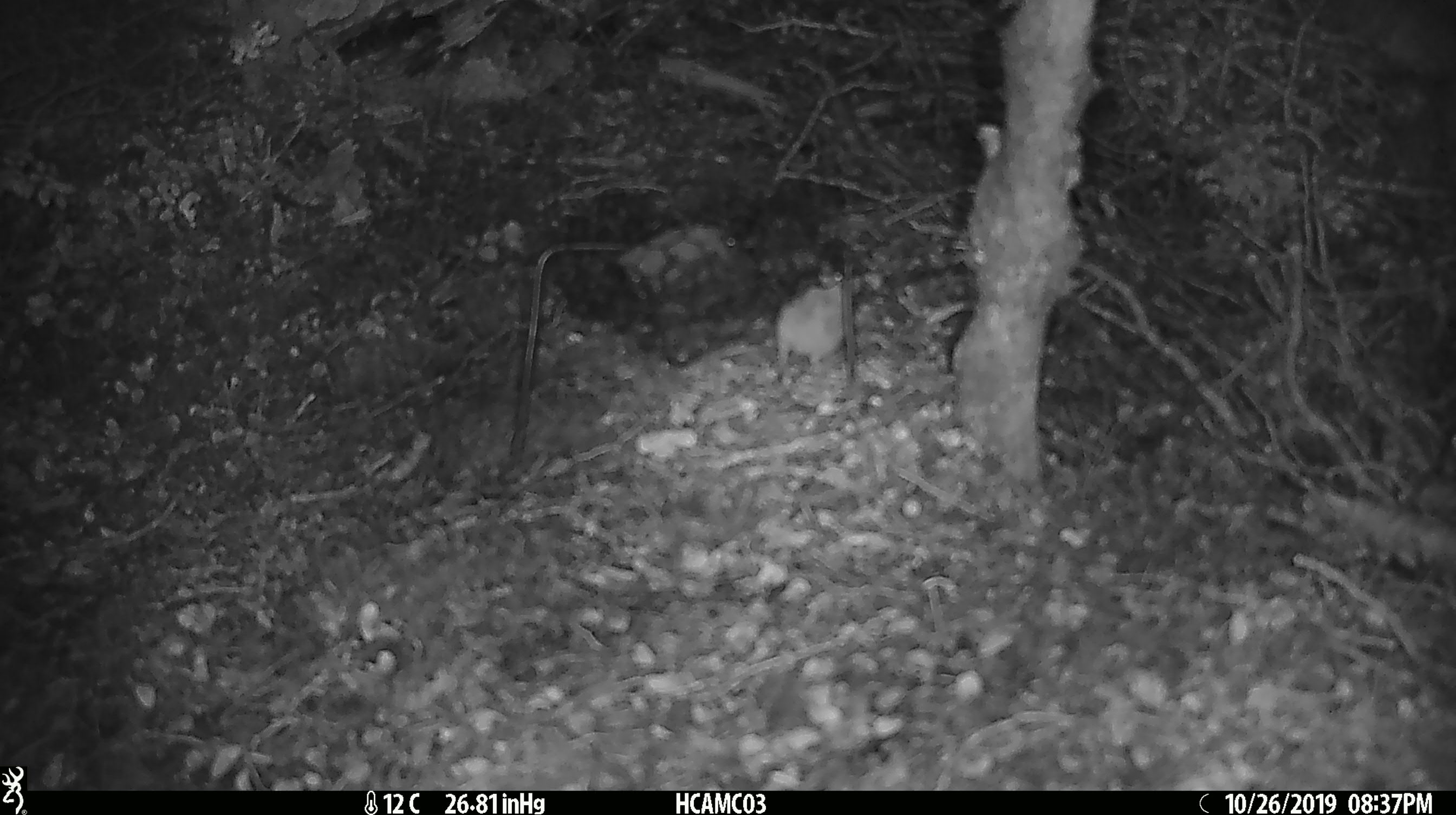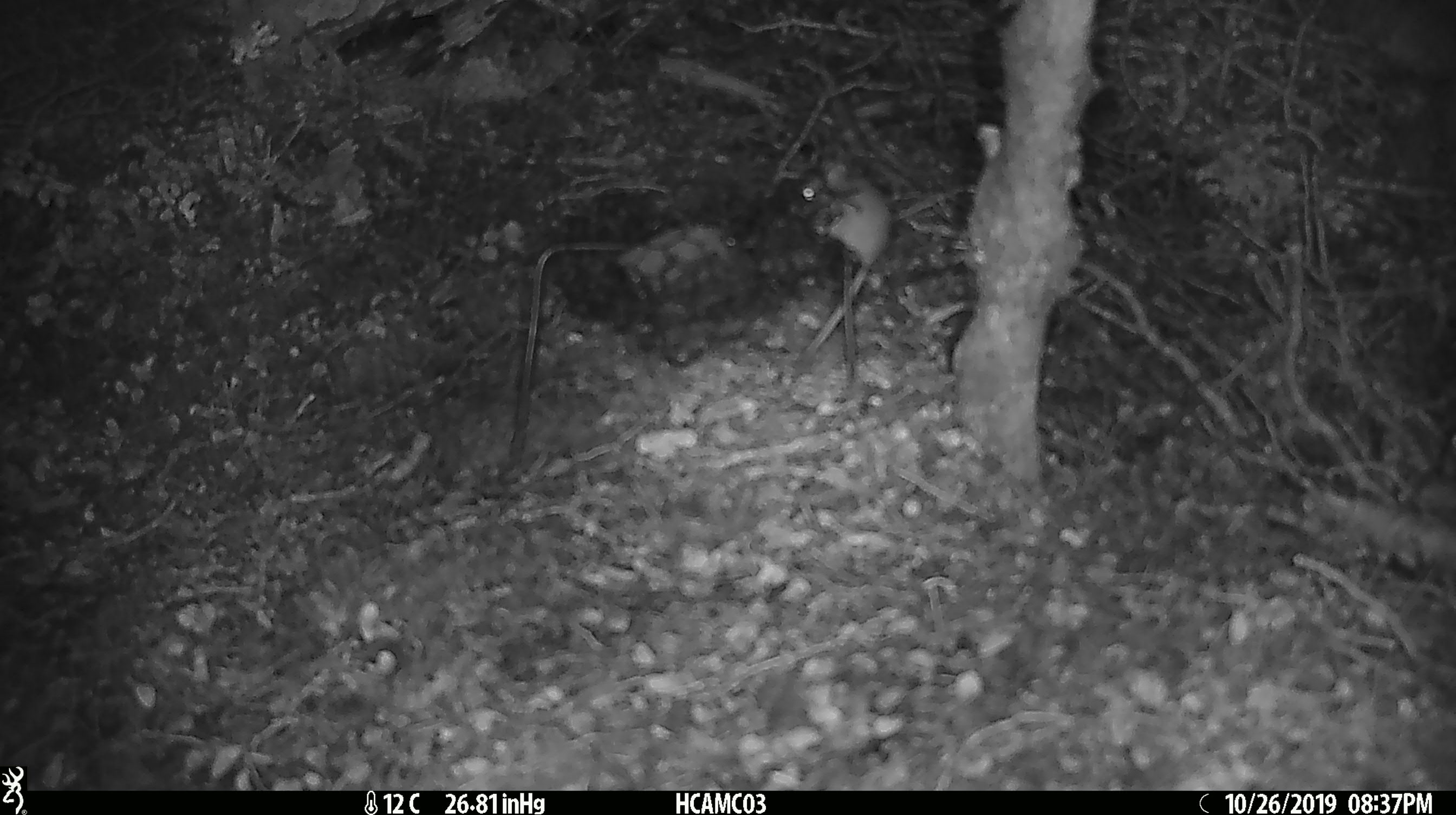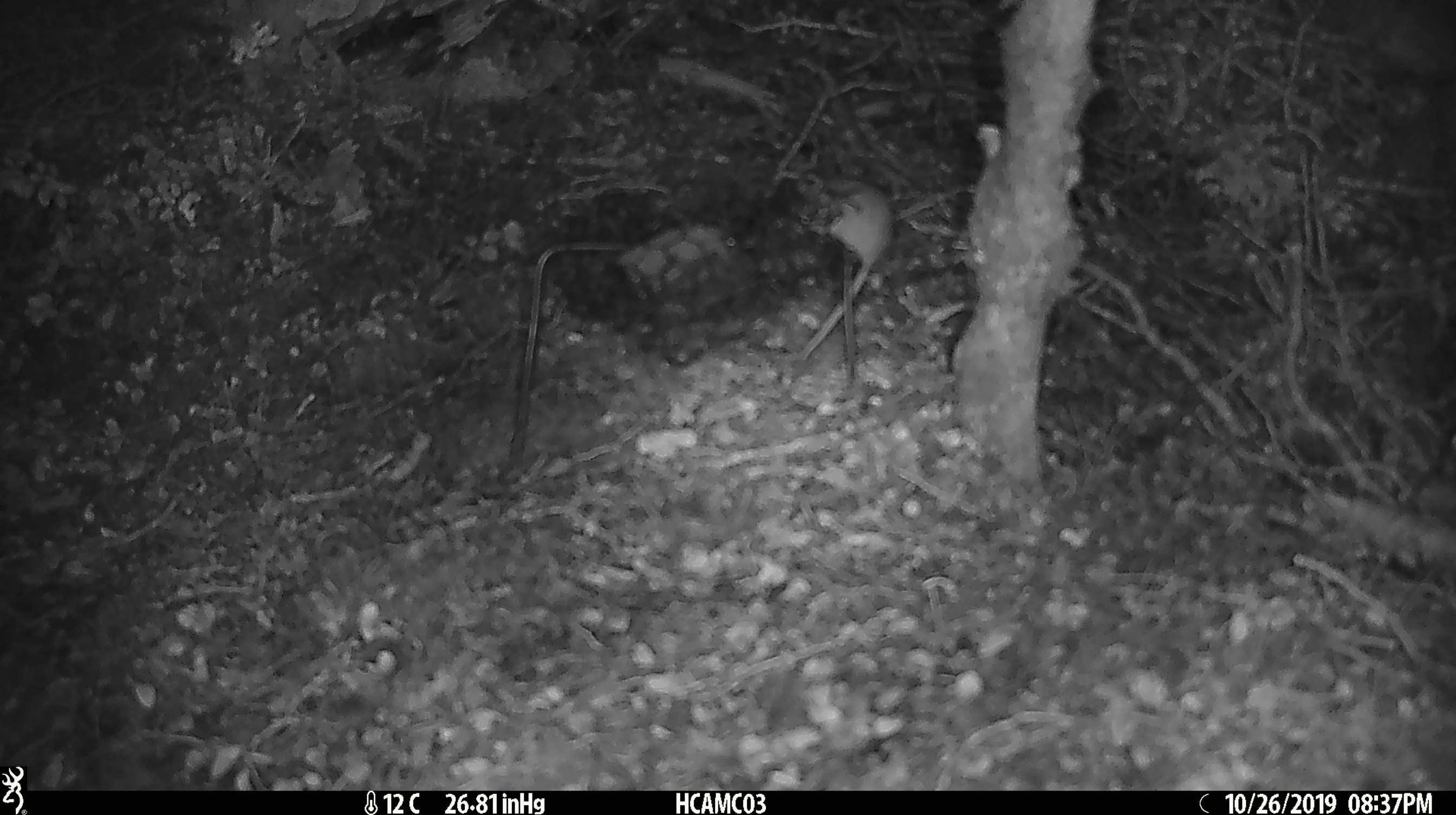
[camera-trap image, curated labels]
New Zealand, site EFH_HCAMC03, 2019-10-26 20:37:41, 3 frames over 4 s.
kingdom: Animalia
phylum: Chordata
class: Mammalia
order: Rodentia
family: Muridae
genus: Mus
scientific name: Mus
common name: mouse